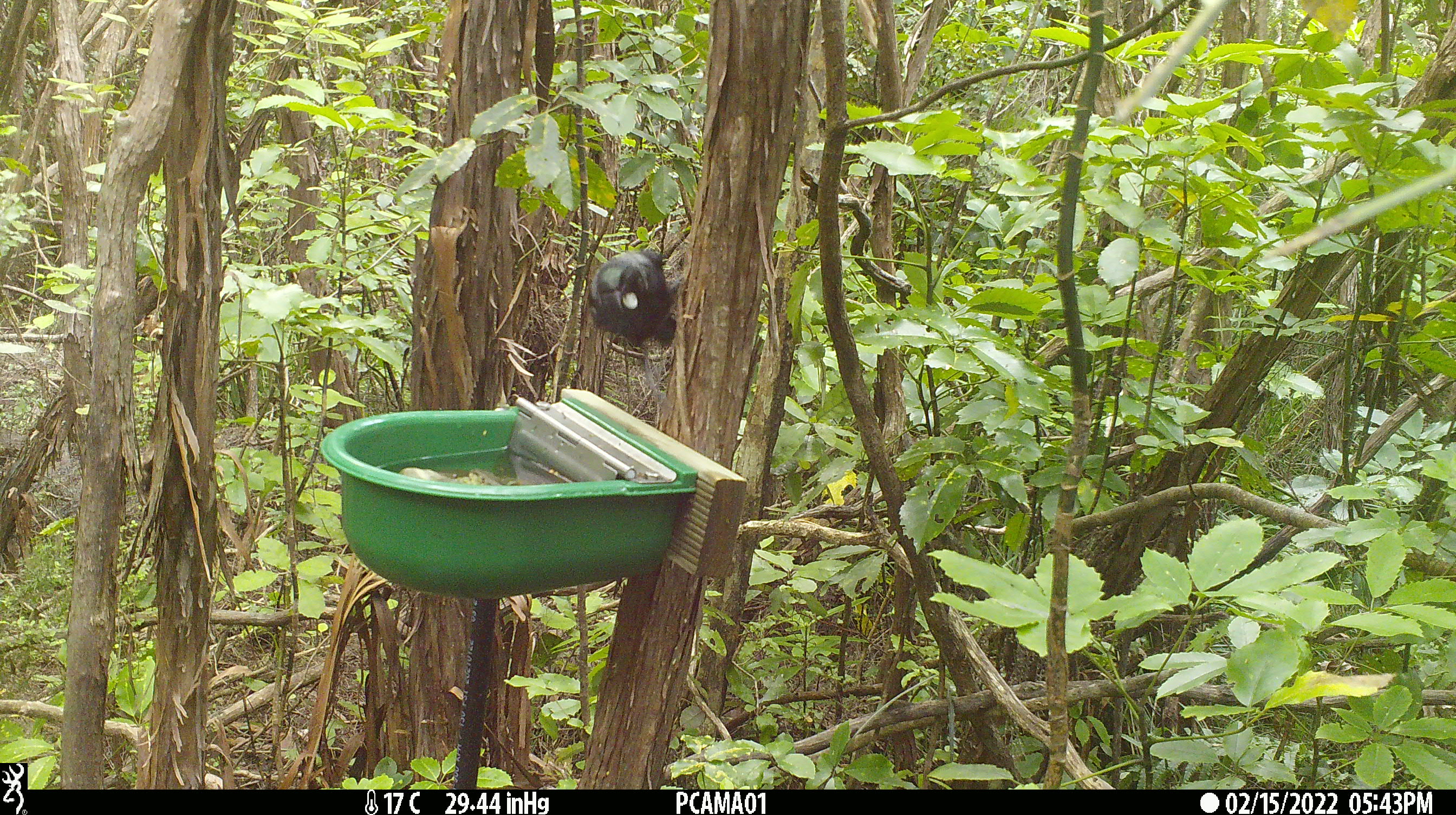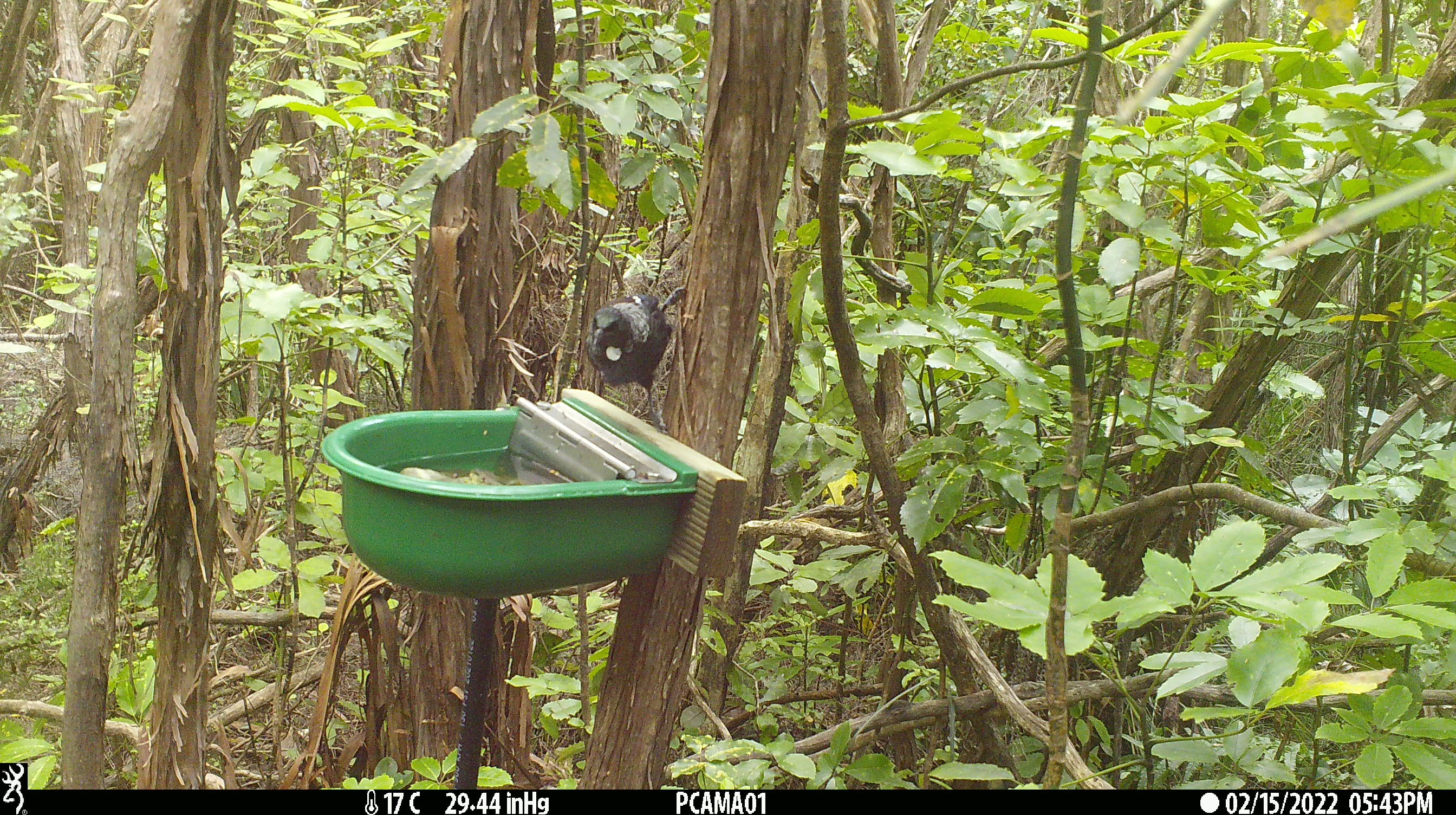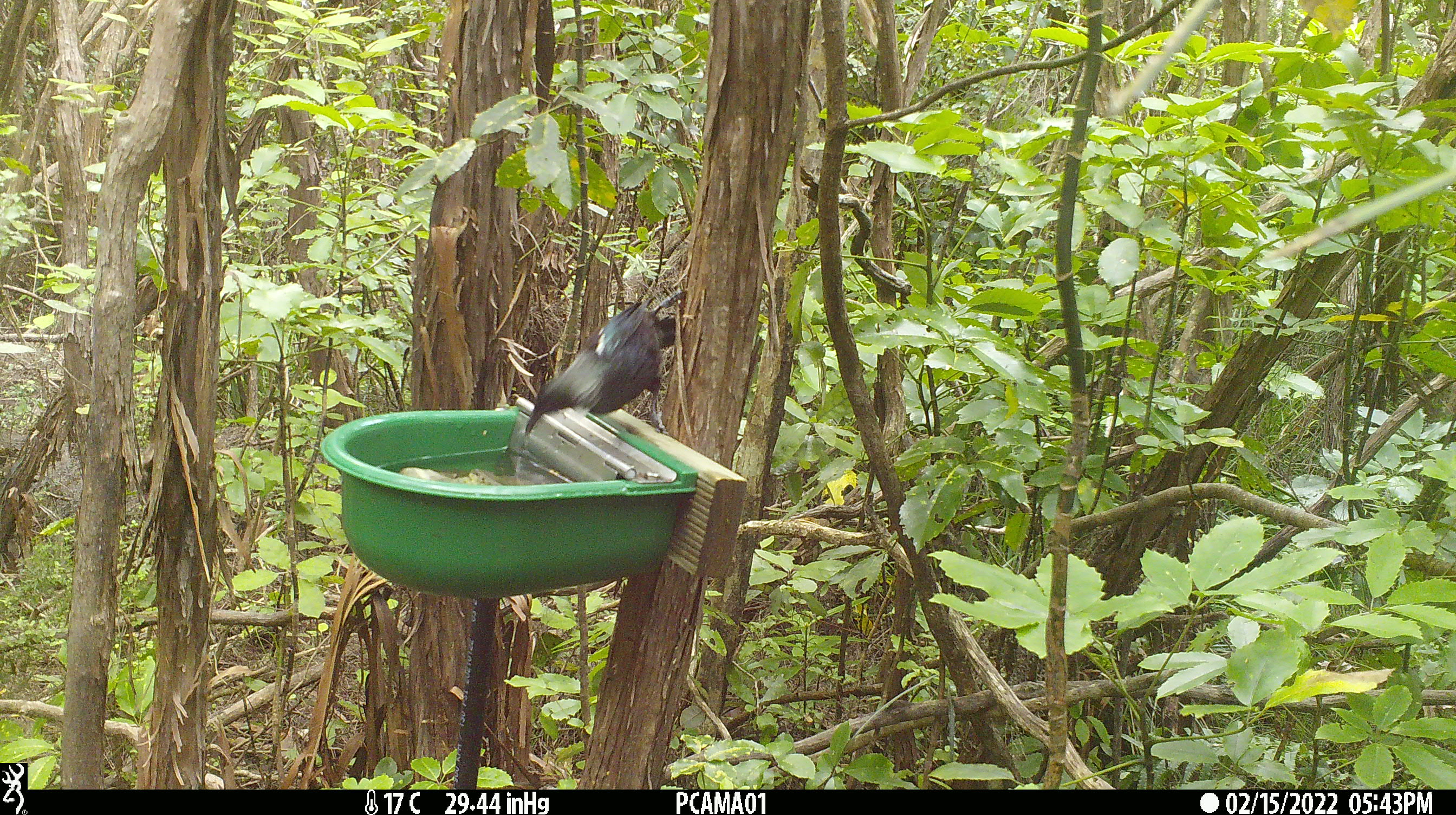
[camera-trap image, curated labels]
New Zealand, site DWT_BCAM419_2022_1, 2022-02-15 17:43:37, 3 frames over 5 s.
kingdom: Animalia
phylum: Chordata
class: Aves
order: Passeriformes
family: Meliphagidae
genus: Prosthemadera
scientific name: Prosthemadera novaeseelandiae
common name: tui